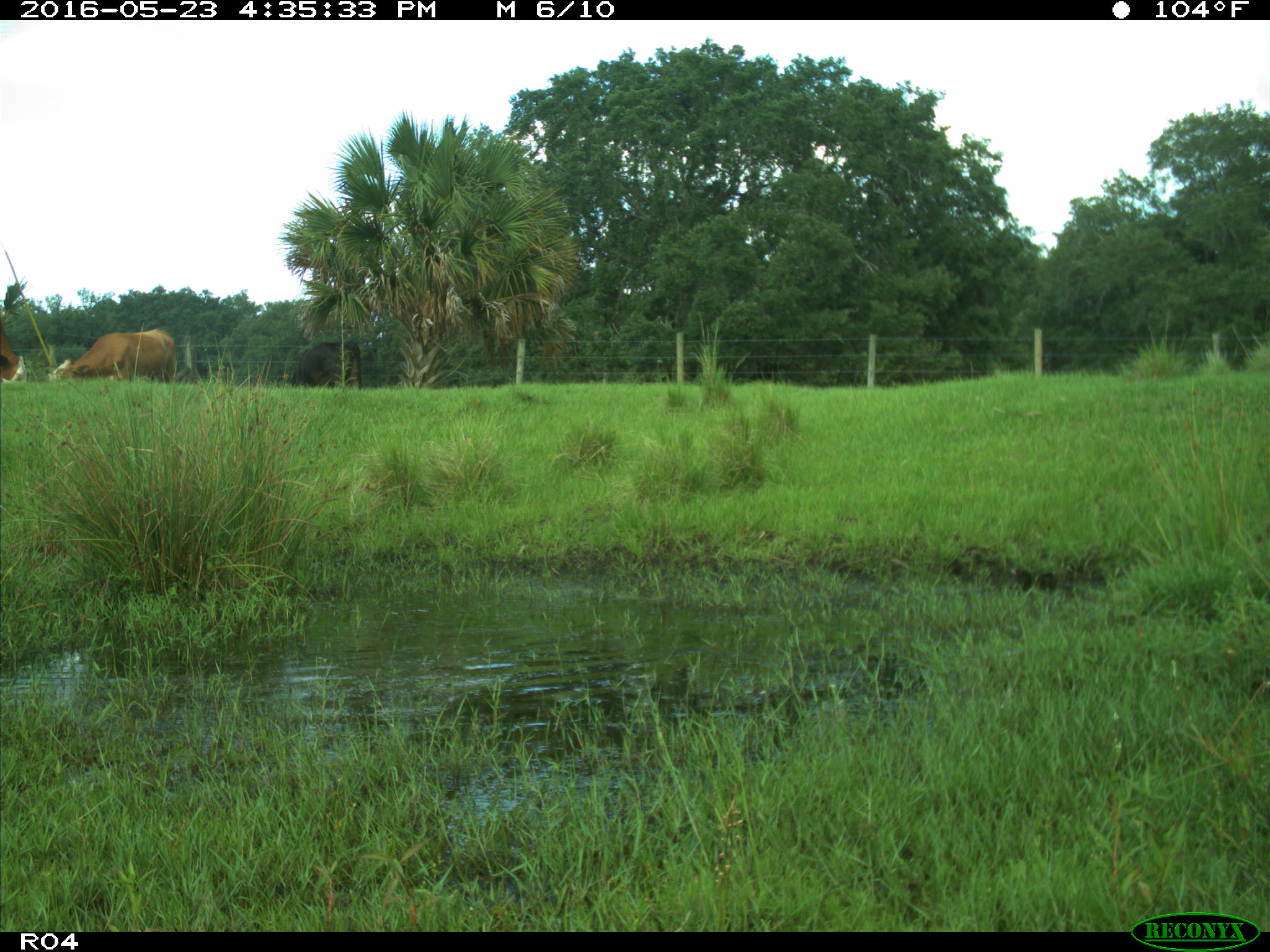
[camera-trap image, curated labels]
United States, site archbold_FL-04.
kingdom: Animalia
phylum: Chordata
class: Mammalia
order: Artiodactyla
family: Bovidae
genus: Bos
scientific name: Bos taurus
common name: domestic cow